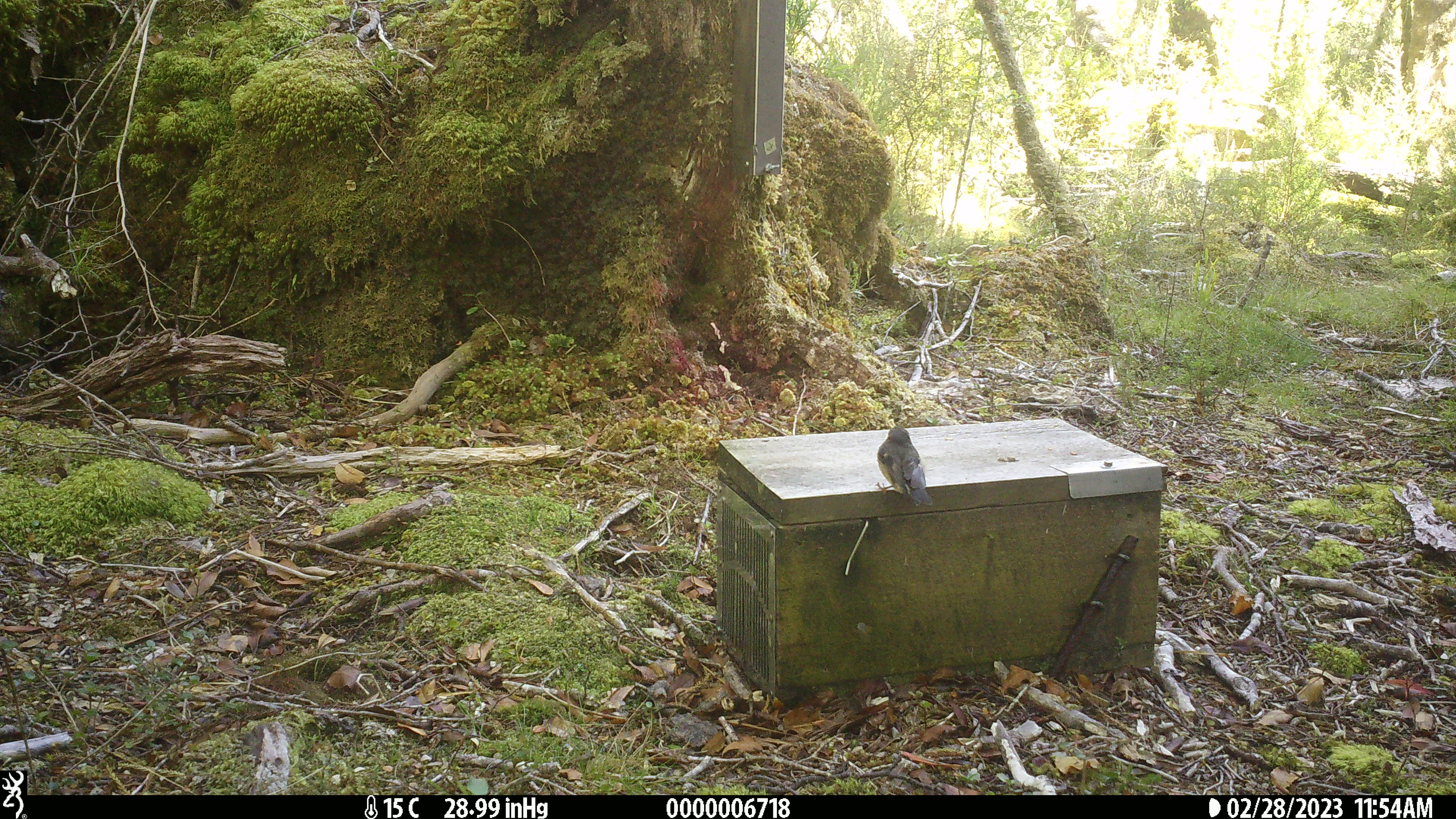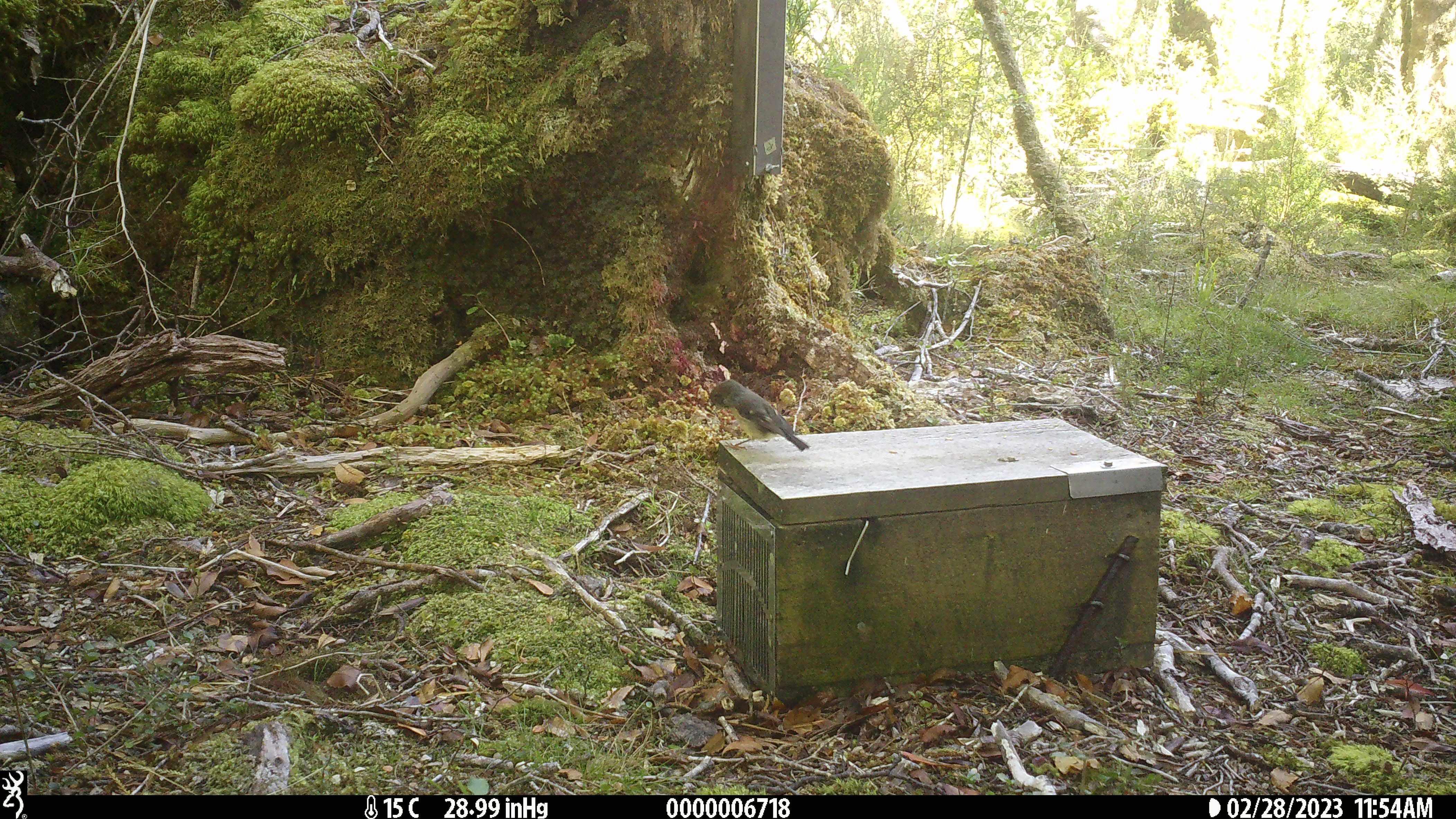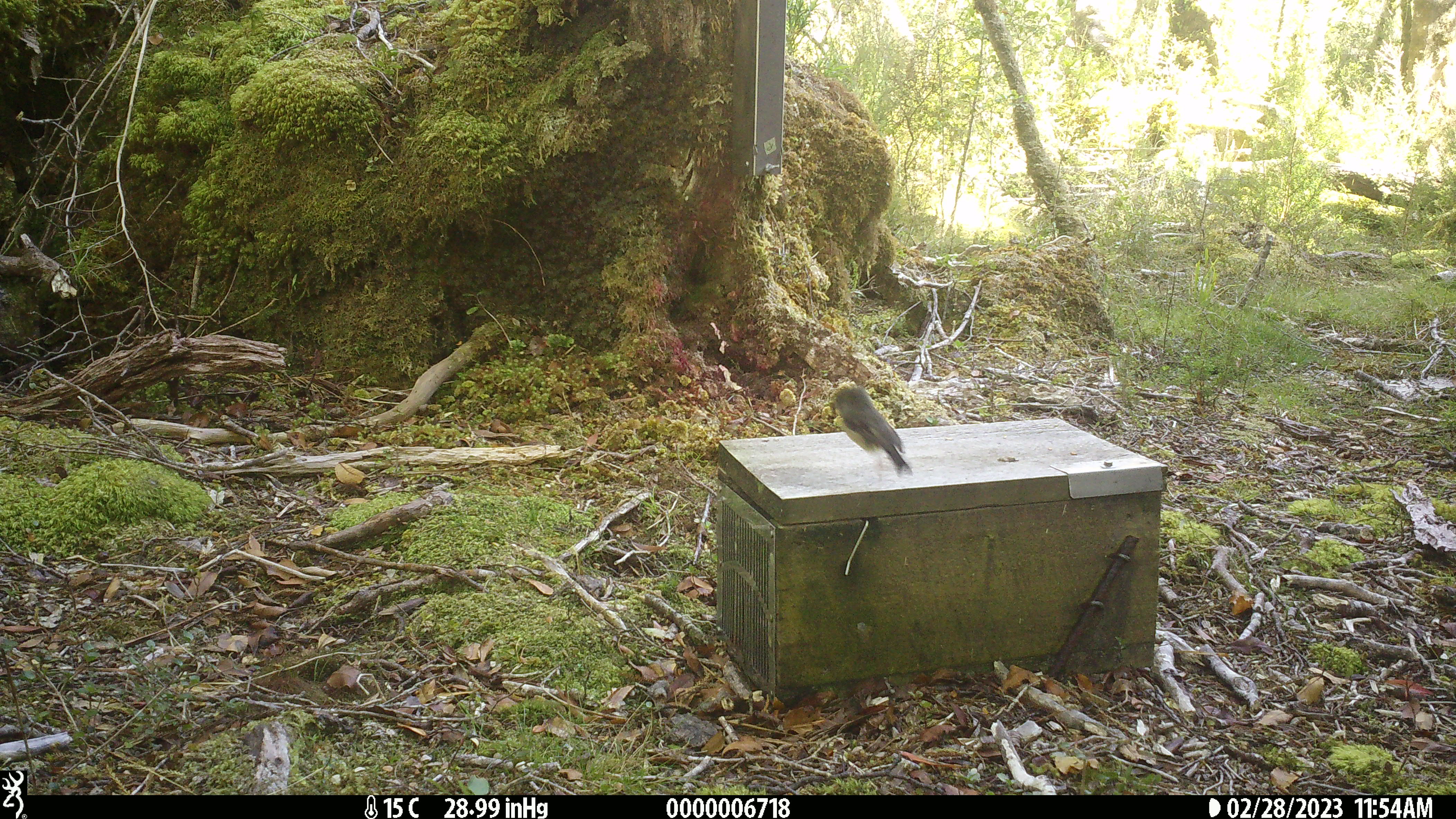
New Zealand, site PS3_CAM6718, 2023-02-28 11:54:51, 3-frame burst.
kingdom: Animalia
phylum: Chordata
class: Aves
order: Passeriformes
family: Petroicidae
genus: Petroica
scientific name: Petroica macrocephala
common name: tomtit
Tomtit (Petroica macrocephala).